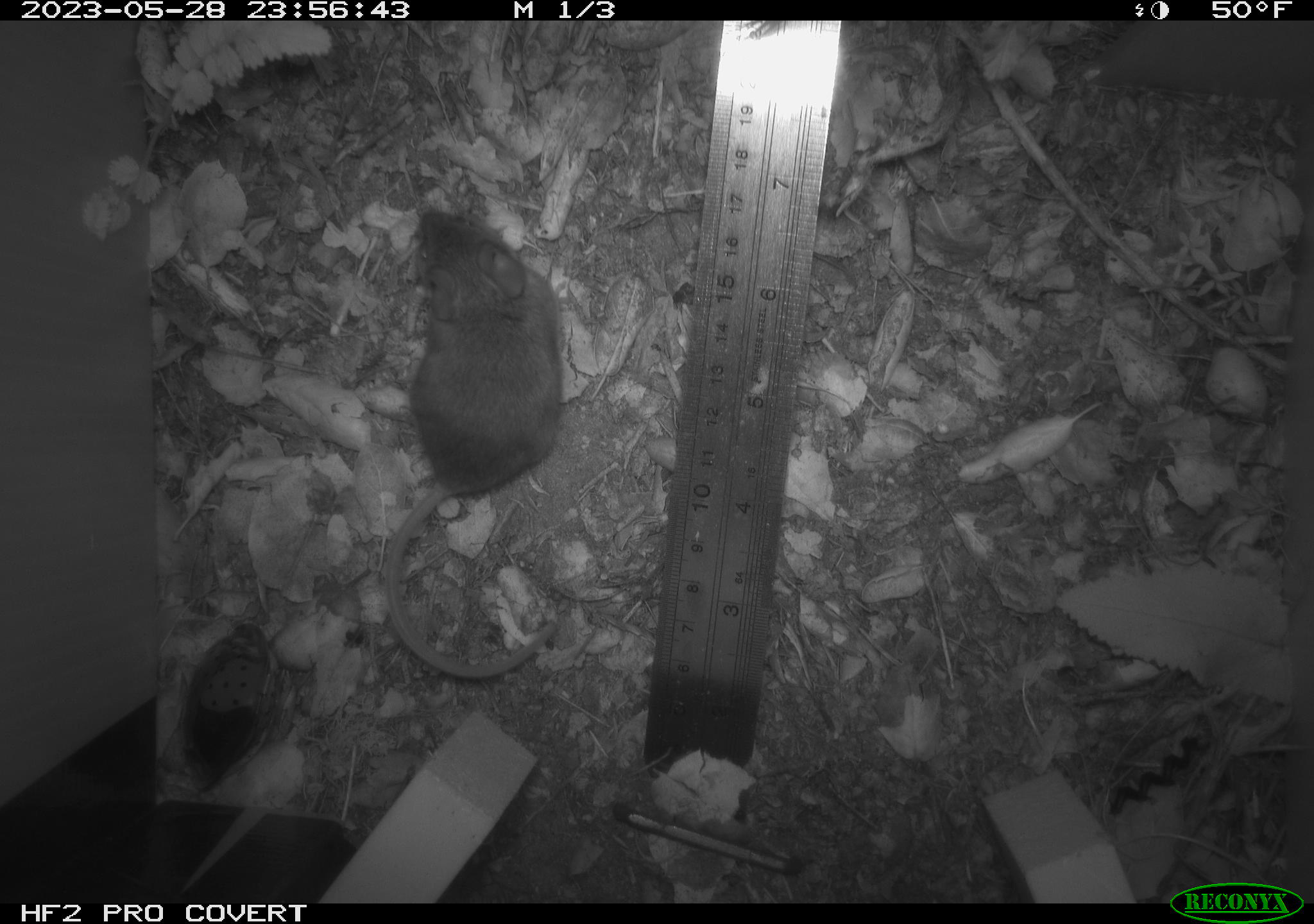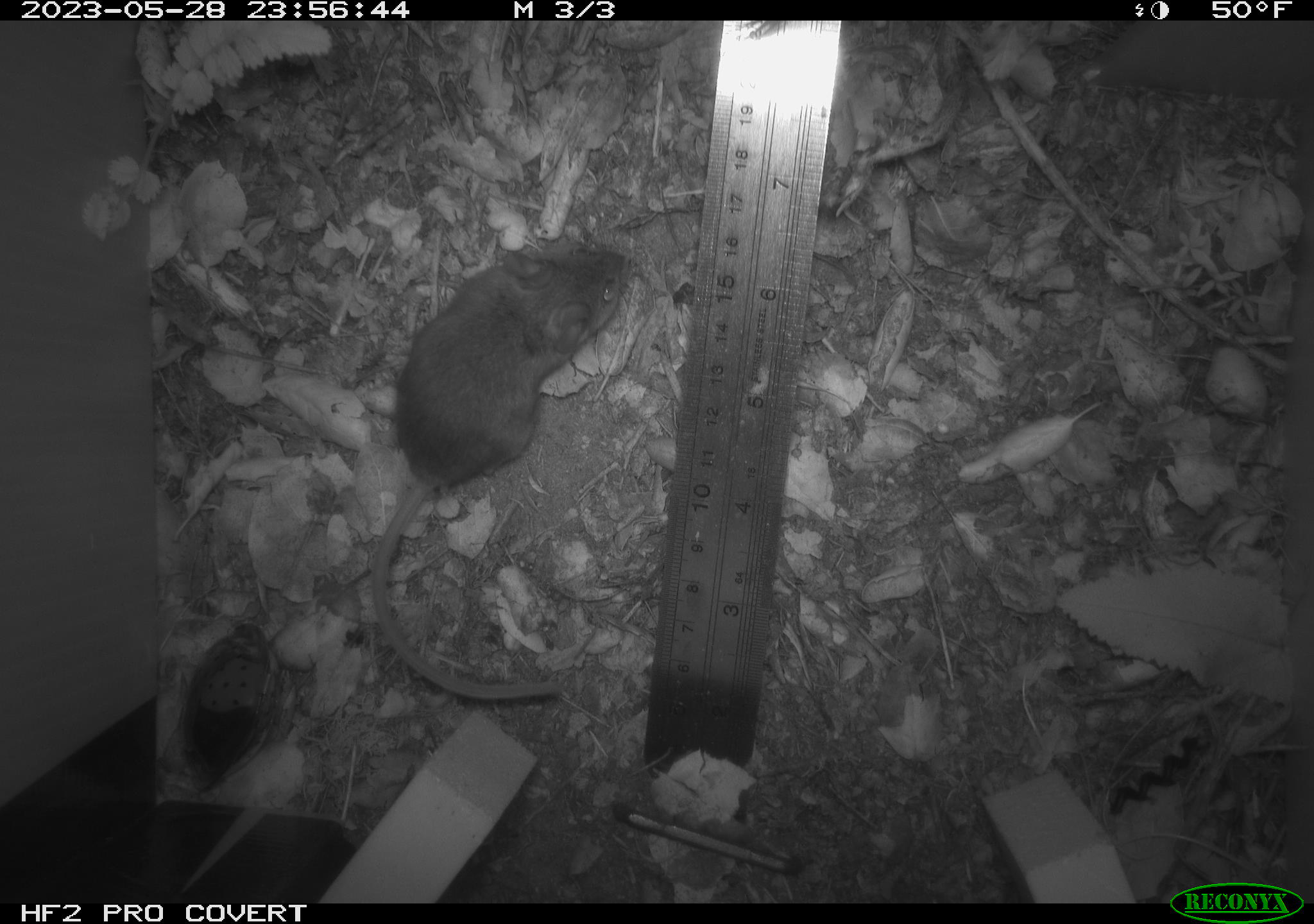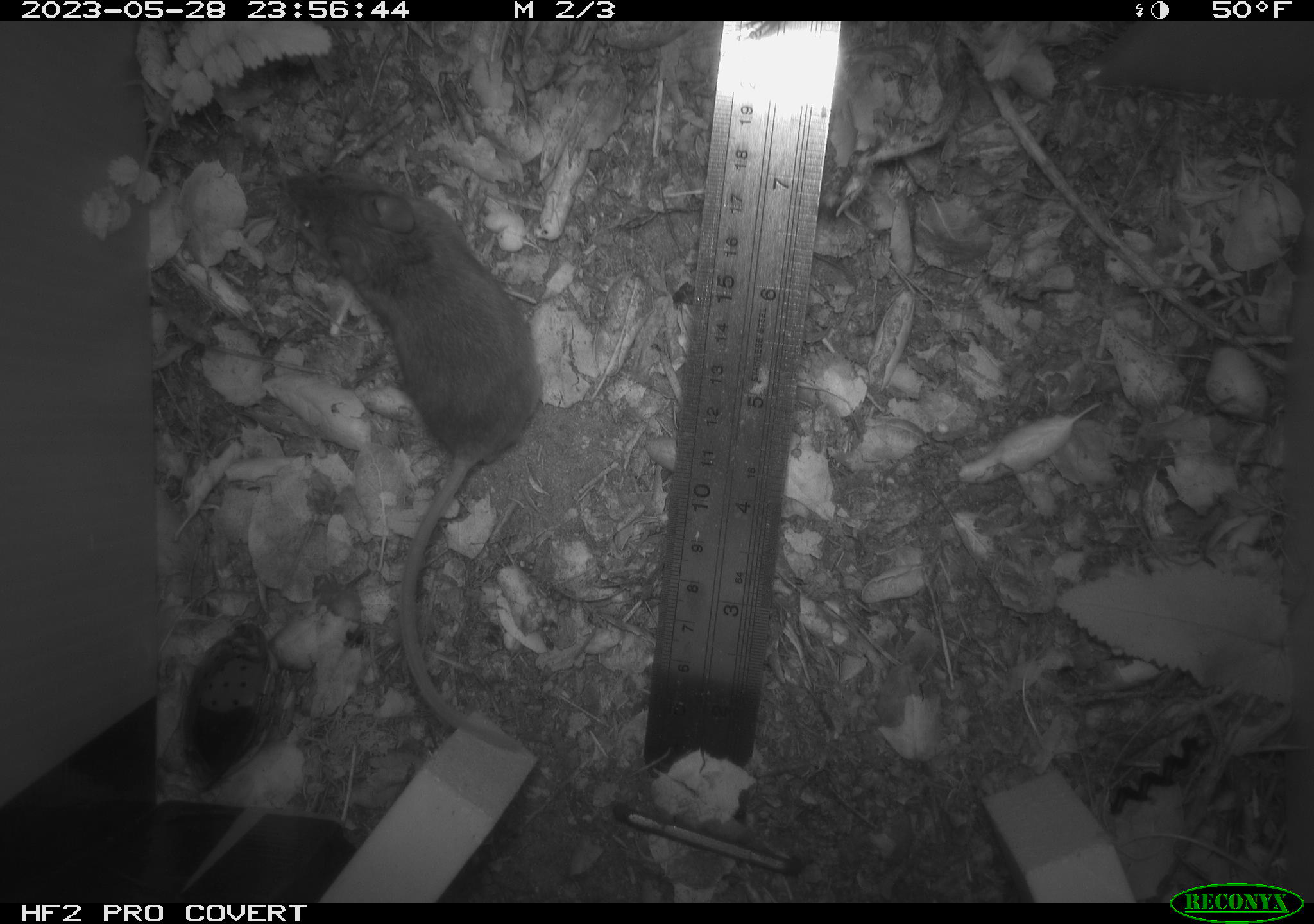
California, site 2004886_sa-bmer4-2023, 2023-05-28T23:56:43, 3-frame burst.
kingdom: Animalia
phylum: Chordata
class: Mammalia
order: Rodentia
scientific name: Rodentia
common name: mouse species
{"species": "mouse species (Rodentia)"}